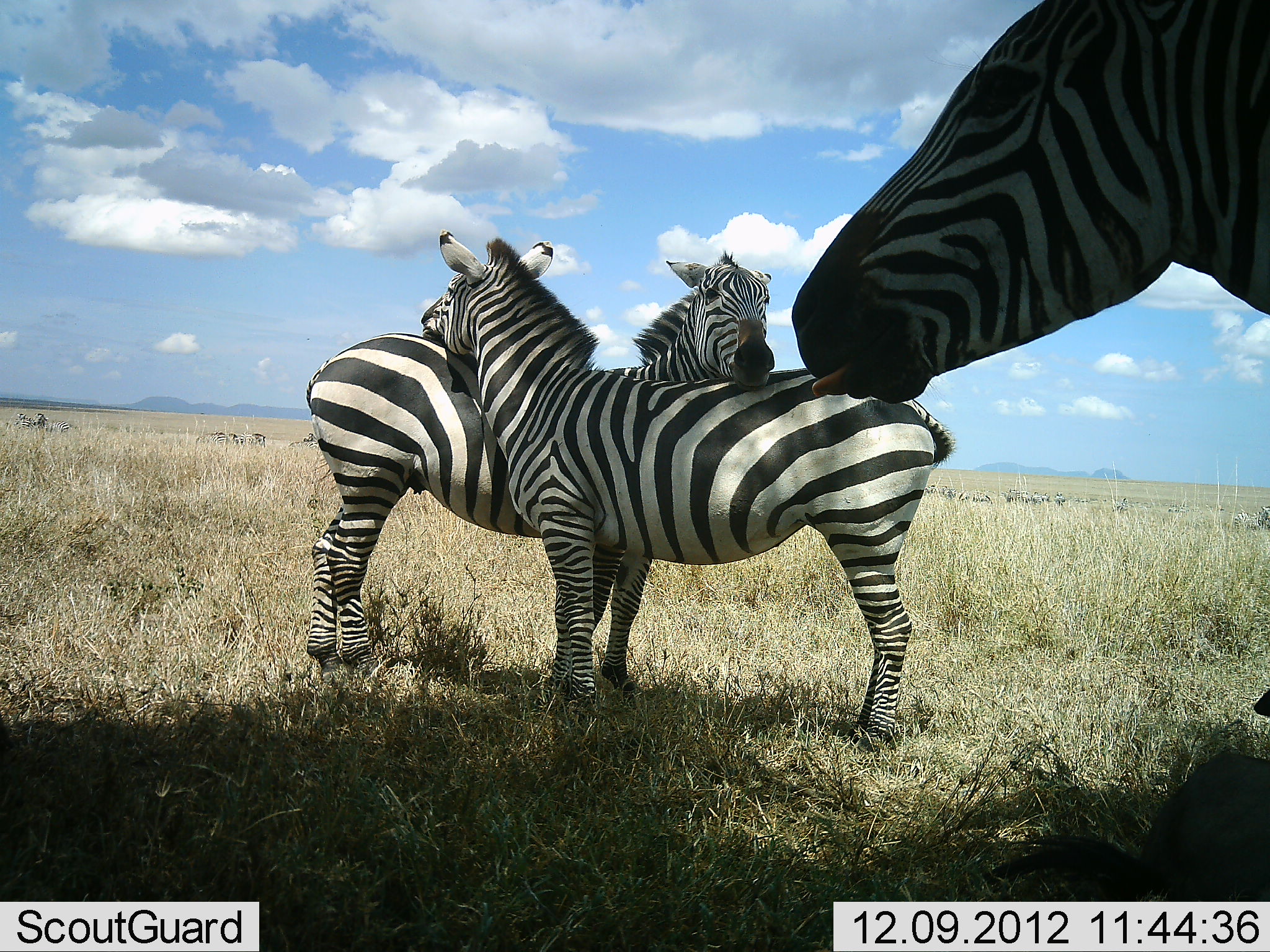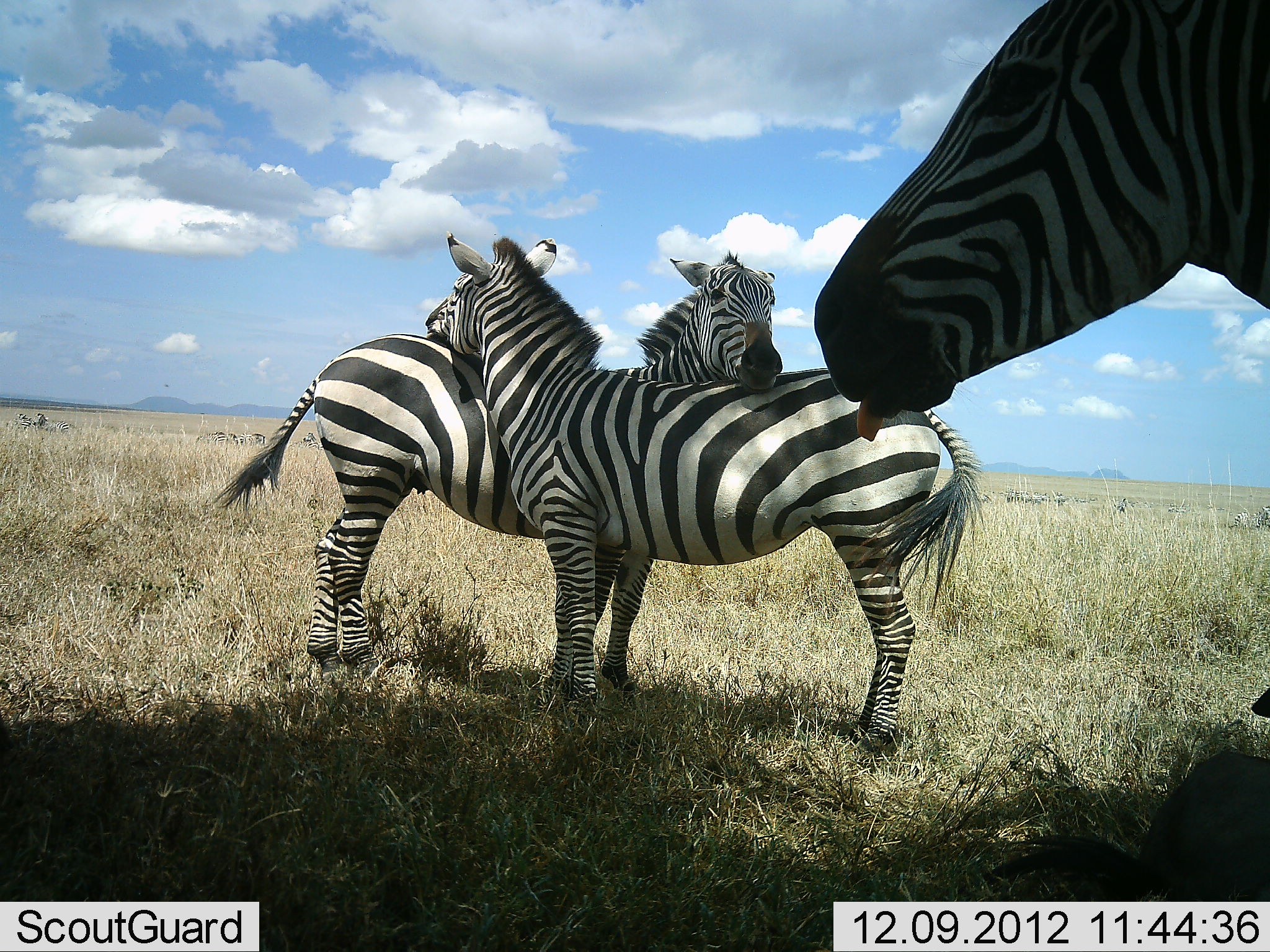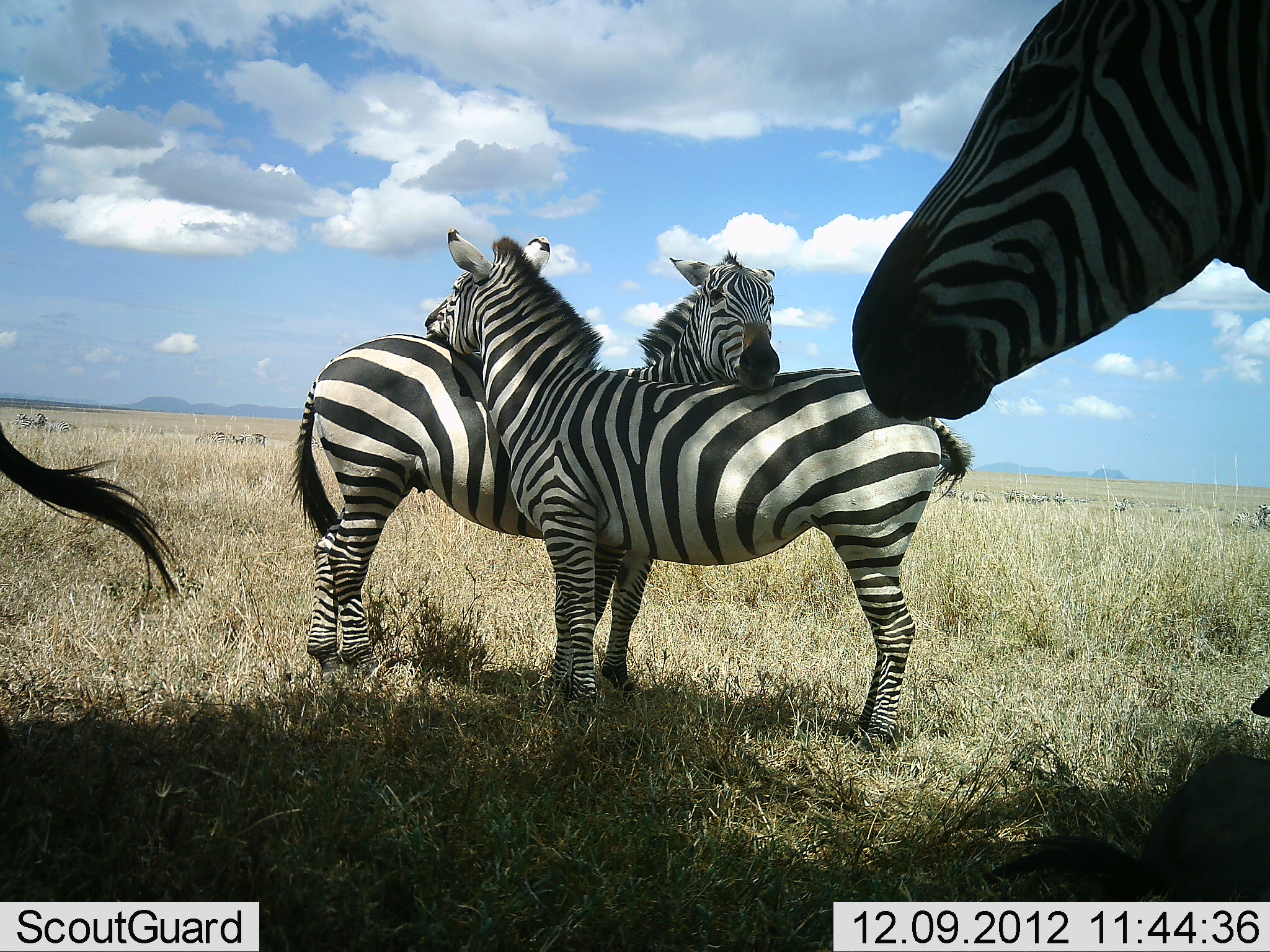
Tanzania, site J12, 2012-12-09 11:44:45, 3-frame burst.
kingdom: Animalia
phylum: Chordata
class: Mammalia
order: Perissodactyla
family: Equidae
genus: Equus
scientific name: Equus quagga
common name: plains zebra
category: zebra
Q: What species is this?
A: Zebra (plains zebra) (Equus quagga).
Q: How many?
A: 4.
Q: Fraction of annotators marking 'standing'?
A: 73%.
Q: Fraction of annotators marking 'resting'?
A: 18%.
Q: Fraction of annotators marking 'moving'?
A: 18%.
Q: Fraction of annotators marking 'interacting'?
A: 73%.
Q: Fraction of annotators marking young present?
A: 0%.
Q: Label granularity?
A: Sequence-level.